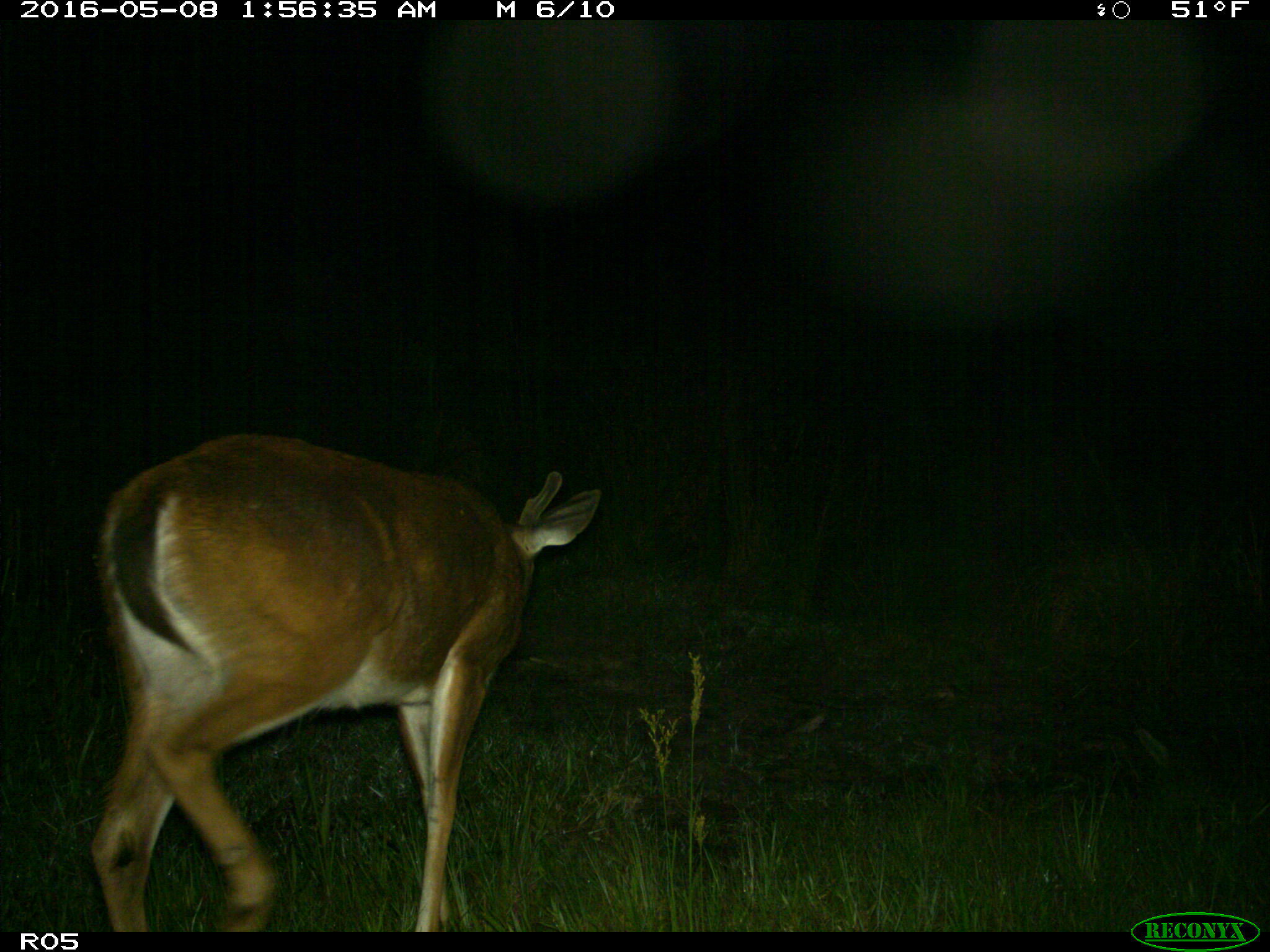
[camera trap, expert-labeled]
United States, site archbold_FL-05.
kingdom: Animalia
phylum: Chordata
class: Mammalia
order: Artiodactyla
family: Cervidae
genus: Odocoileus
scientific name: Odocoileus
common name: deer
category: unidentified deer